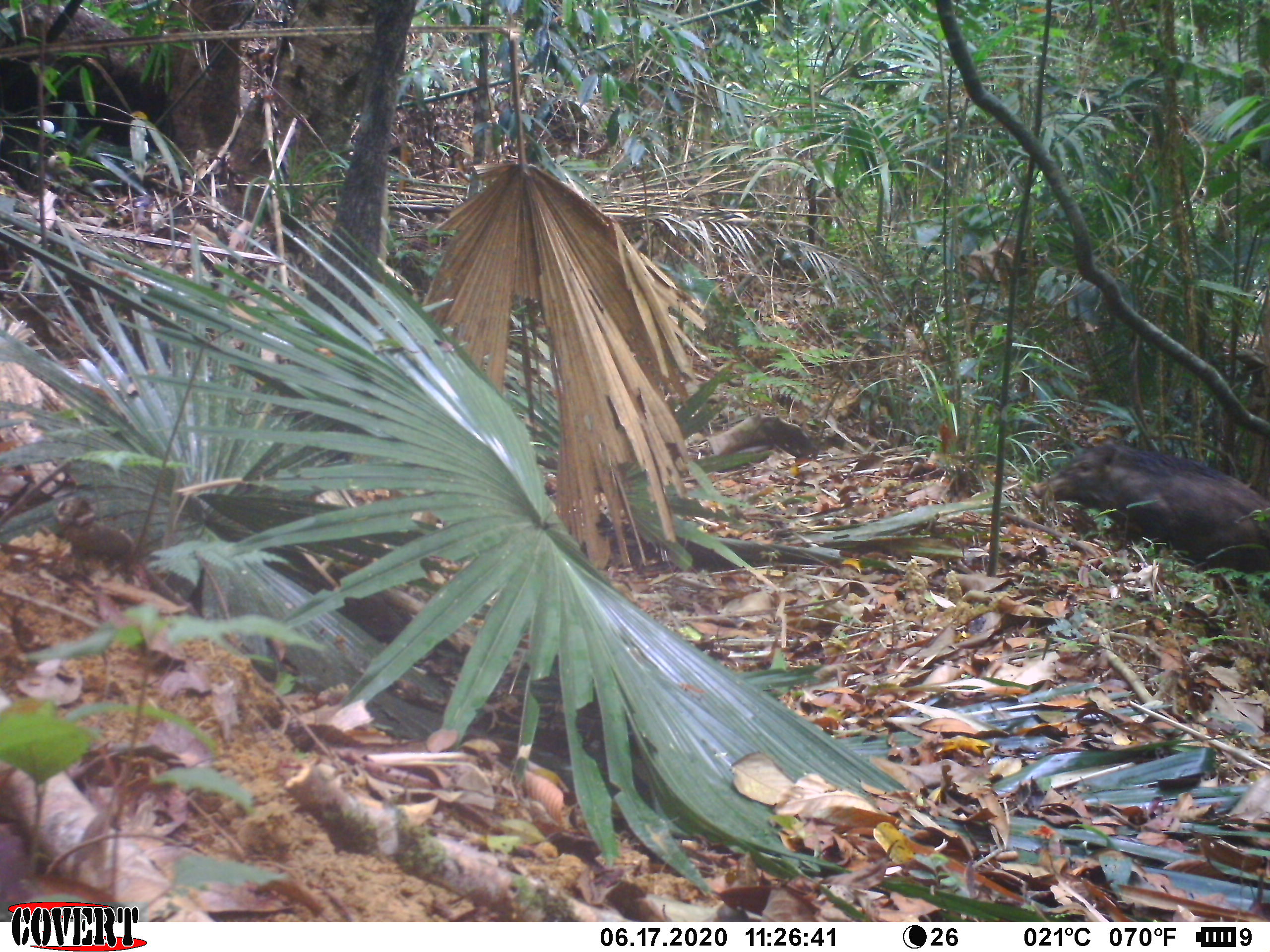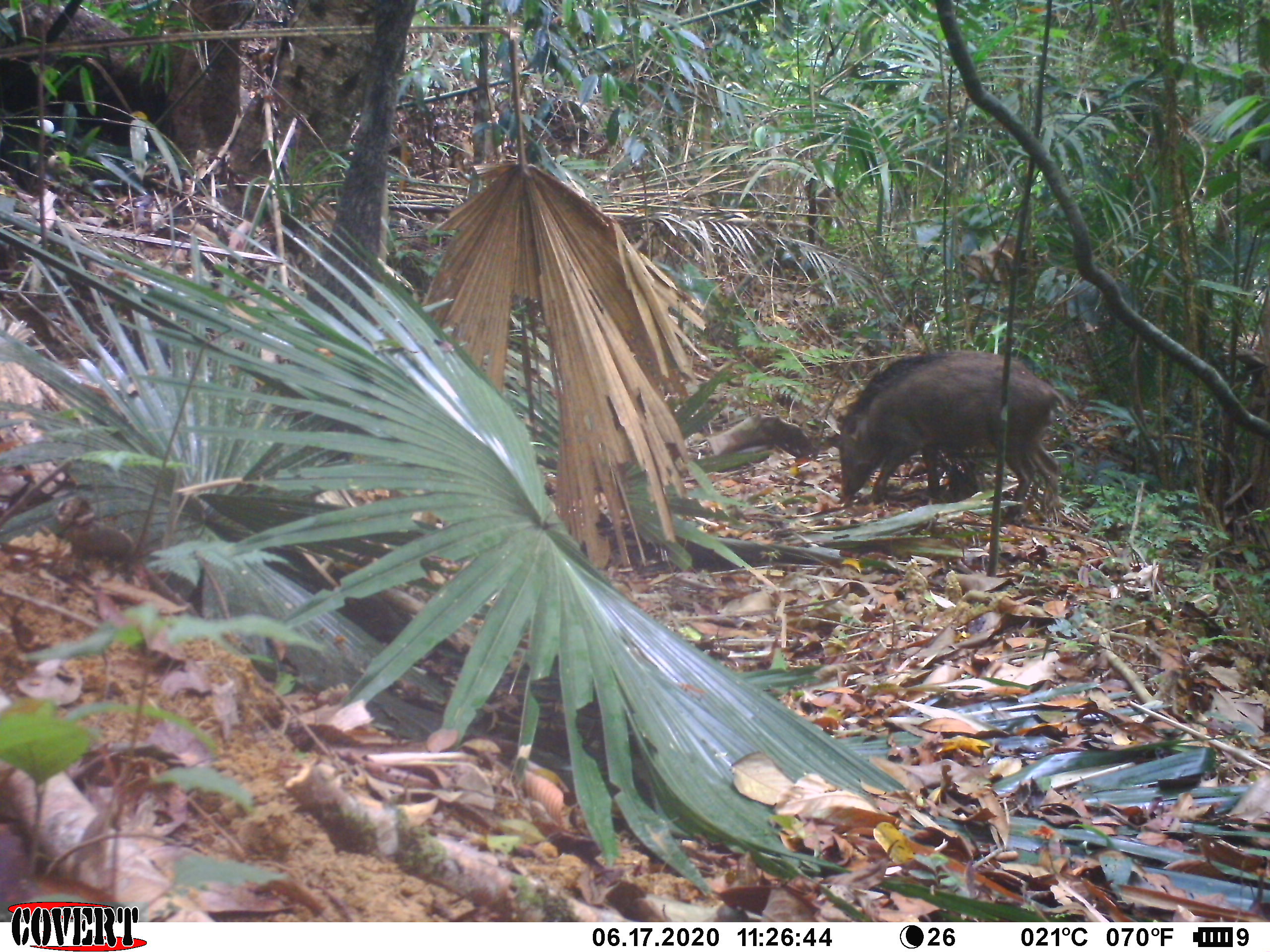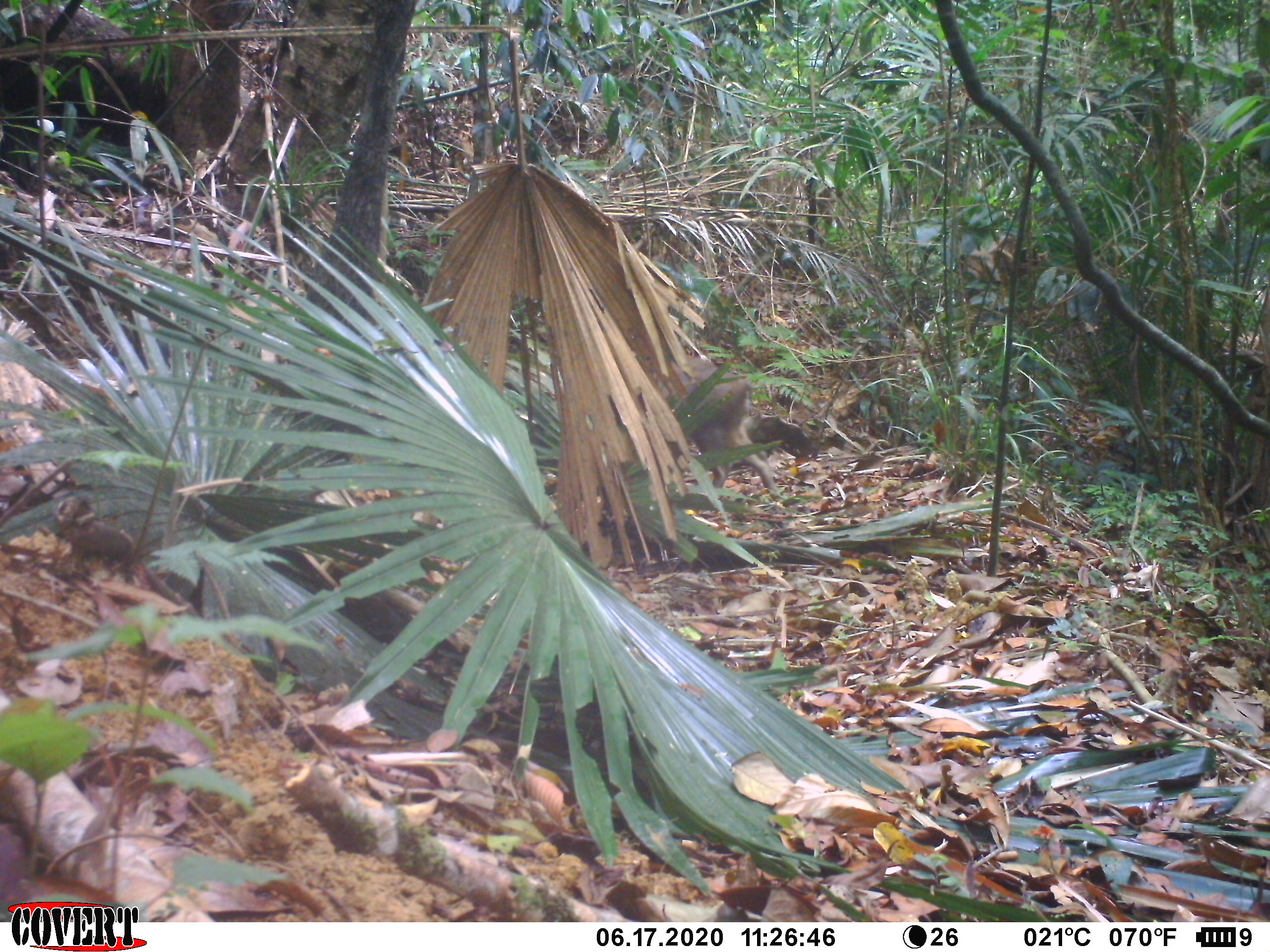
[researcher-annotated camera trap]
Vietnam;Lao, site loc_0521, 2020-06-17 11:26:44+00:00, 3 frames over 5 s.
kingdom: Animalia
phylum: Chordata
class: Mammalia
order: Artiodactyla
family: Suidae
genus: Sus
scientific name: Sus scrofa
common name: eurasian wild pig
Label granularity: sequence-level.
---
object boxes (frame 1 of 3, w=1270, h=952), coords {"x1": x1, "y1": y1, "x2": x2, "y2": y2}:
eurasian wild pig: {"x1": 1031, "y1": 439, "x2": 1270, "y2": 595}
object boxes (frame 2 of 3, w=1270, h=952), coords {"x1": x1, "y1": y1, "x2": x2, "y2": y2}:
eurasian wild pig: {"x1": 832, "y1": 349, "x2": 1067, "y2": 525}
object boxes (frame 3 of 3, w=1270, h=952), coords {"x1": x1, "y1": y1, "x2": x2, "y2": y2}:
eurasian wild pig: {"x1": 685, "y1": 352, "x2": 782, "y2": 502}